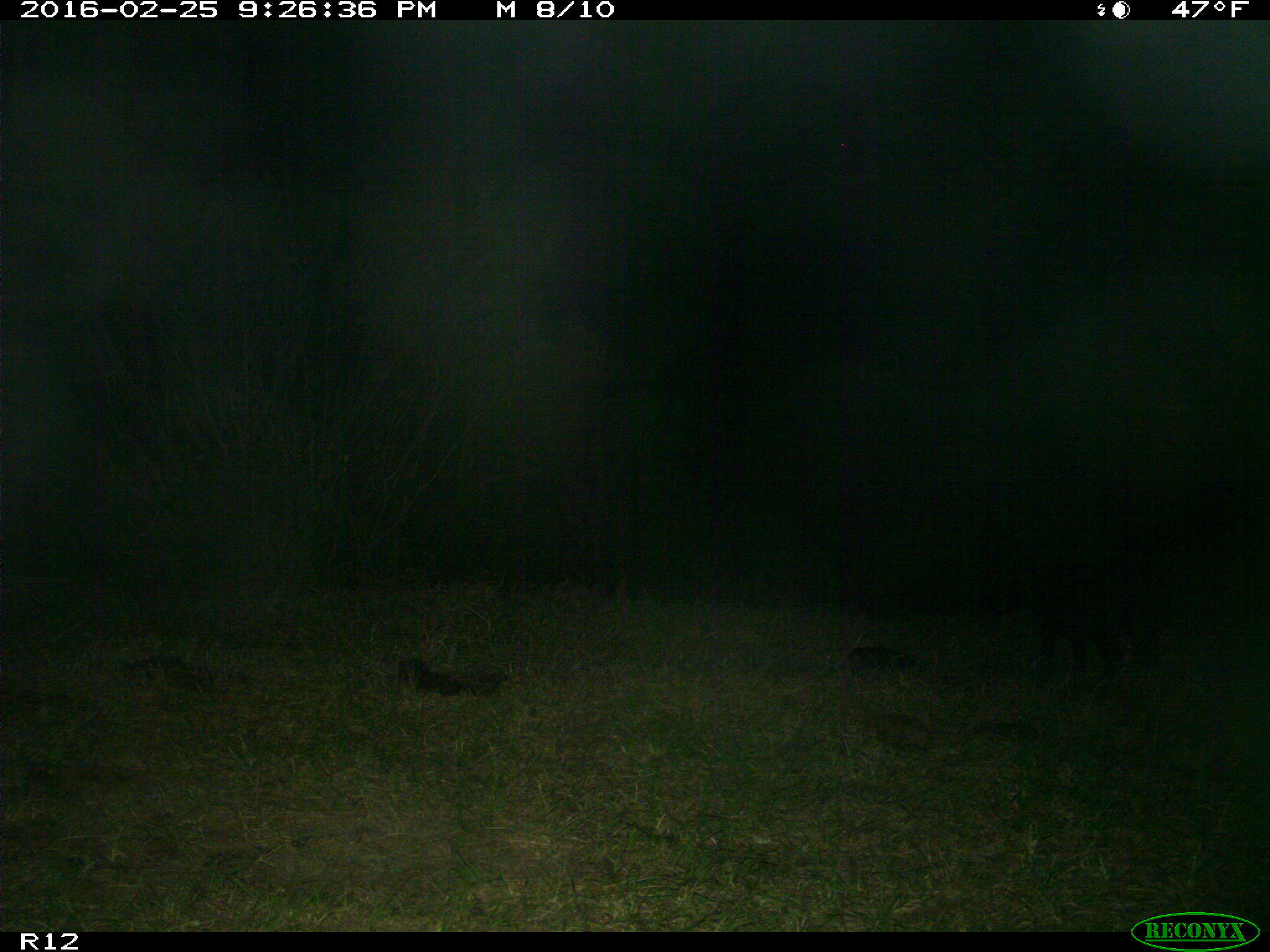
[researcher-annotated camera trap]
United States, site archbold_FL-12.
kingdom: Animalia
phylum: Chordata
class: Mammalia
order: Artiodactyla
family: Suidae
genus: Sus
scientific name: Sus scrofa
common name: wild boar